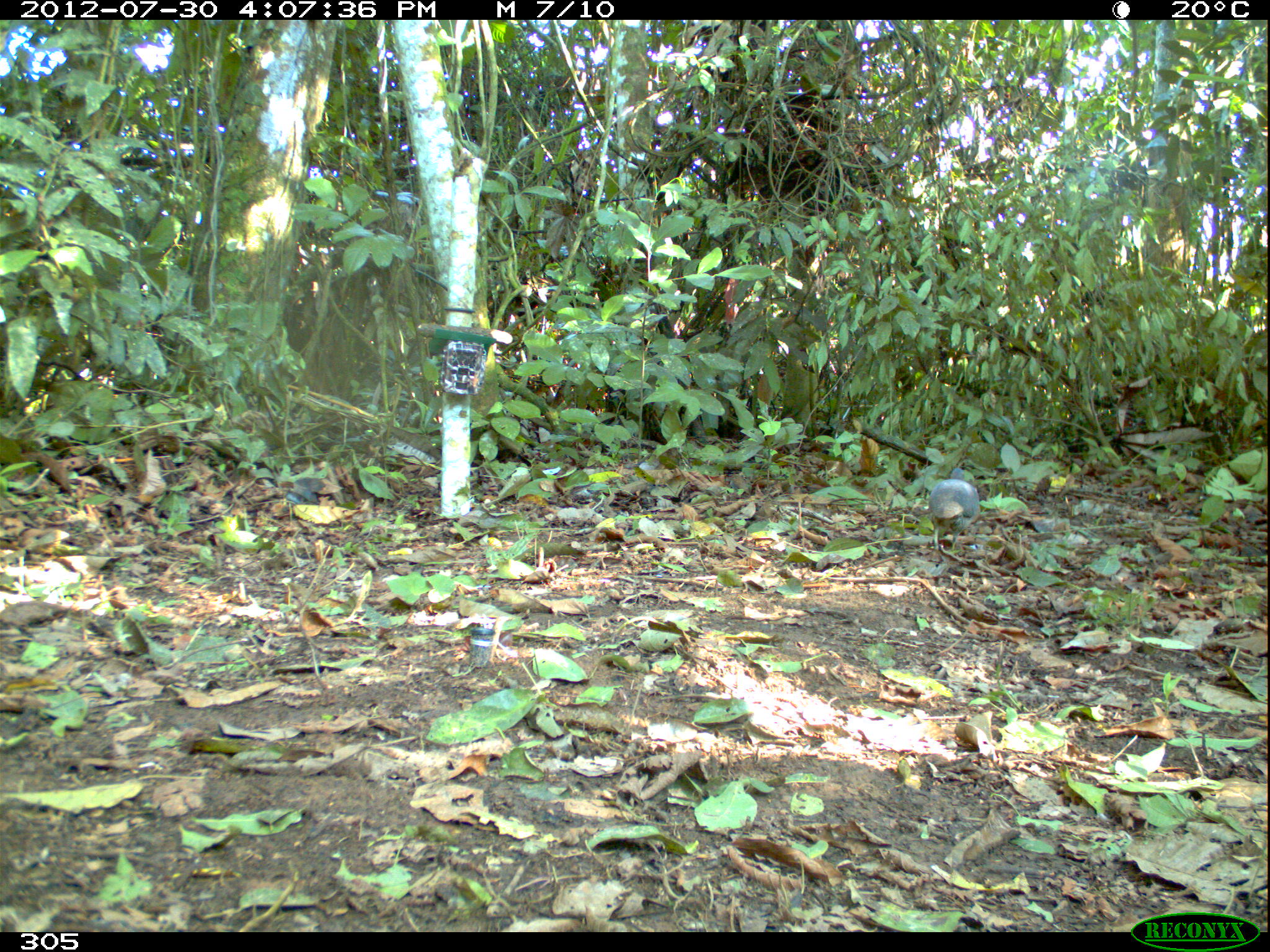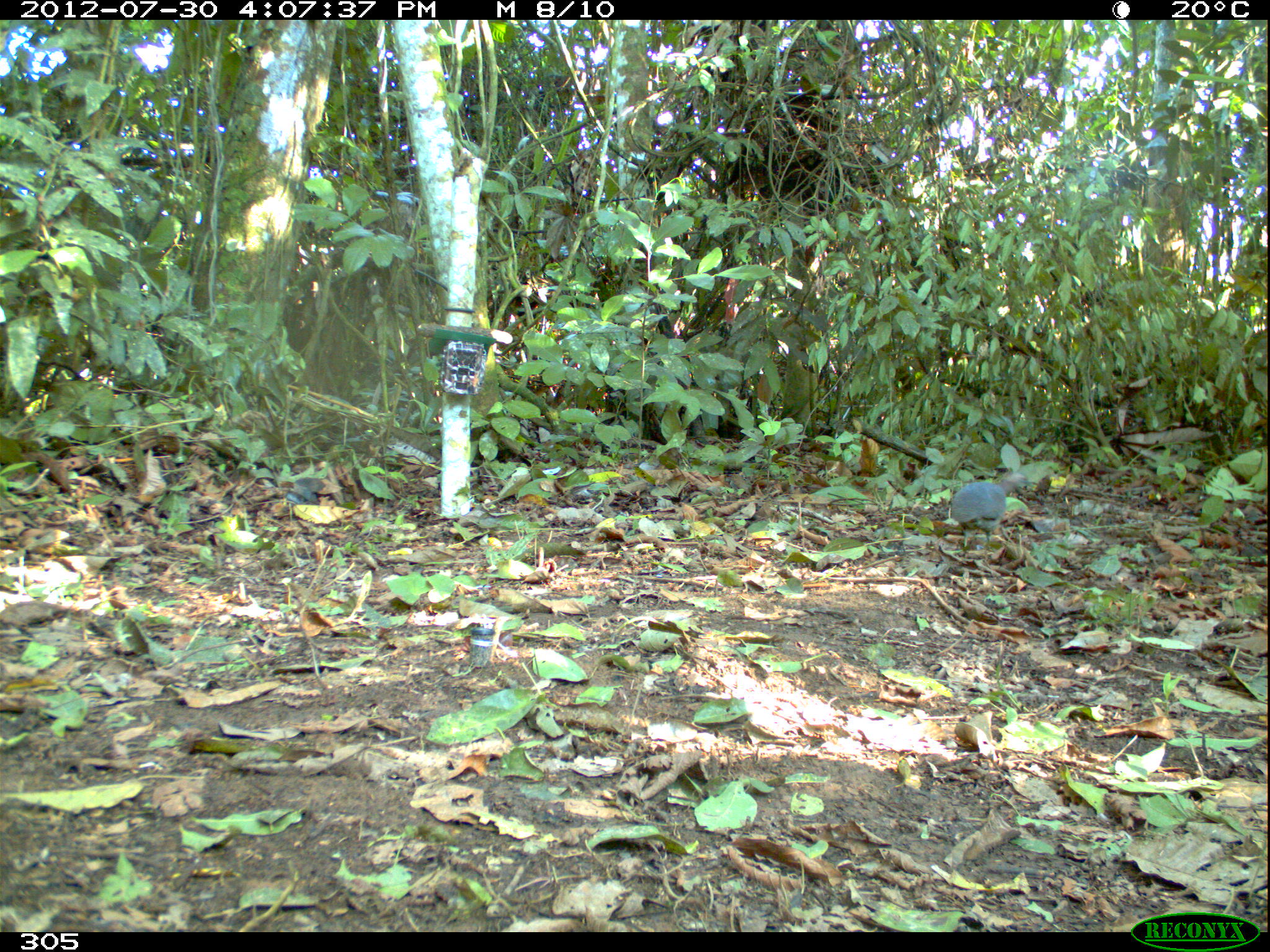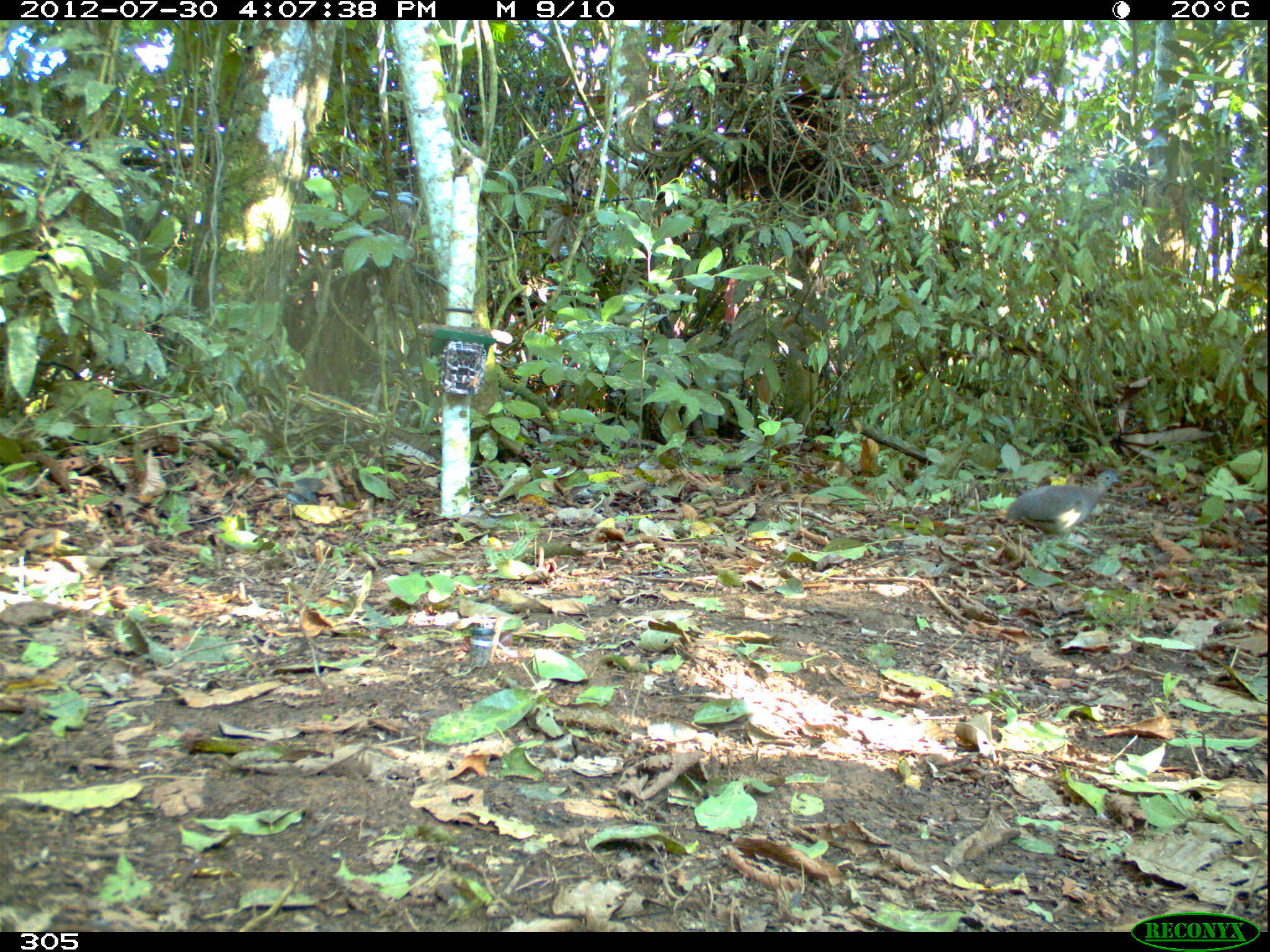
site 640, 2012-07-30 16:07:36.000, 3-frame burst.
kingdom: Animalia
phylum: Chordata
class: Aves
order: Galliformes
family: Phasianidae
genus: Alectoris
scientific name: Alectoris rufa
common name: red-legged partridge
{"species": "Alectoris rufa (red-legged partridge)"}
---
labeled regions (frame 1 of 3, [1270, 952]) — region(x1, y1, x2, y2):
alectoris rufa: region(927, 467, 980, 556)